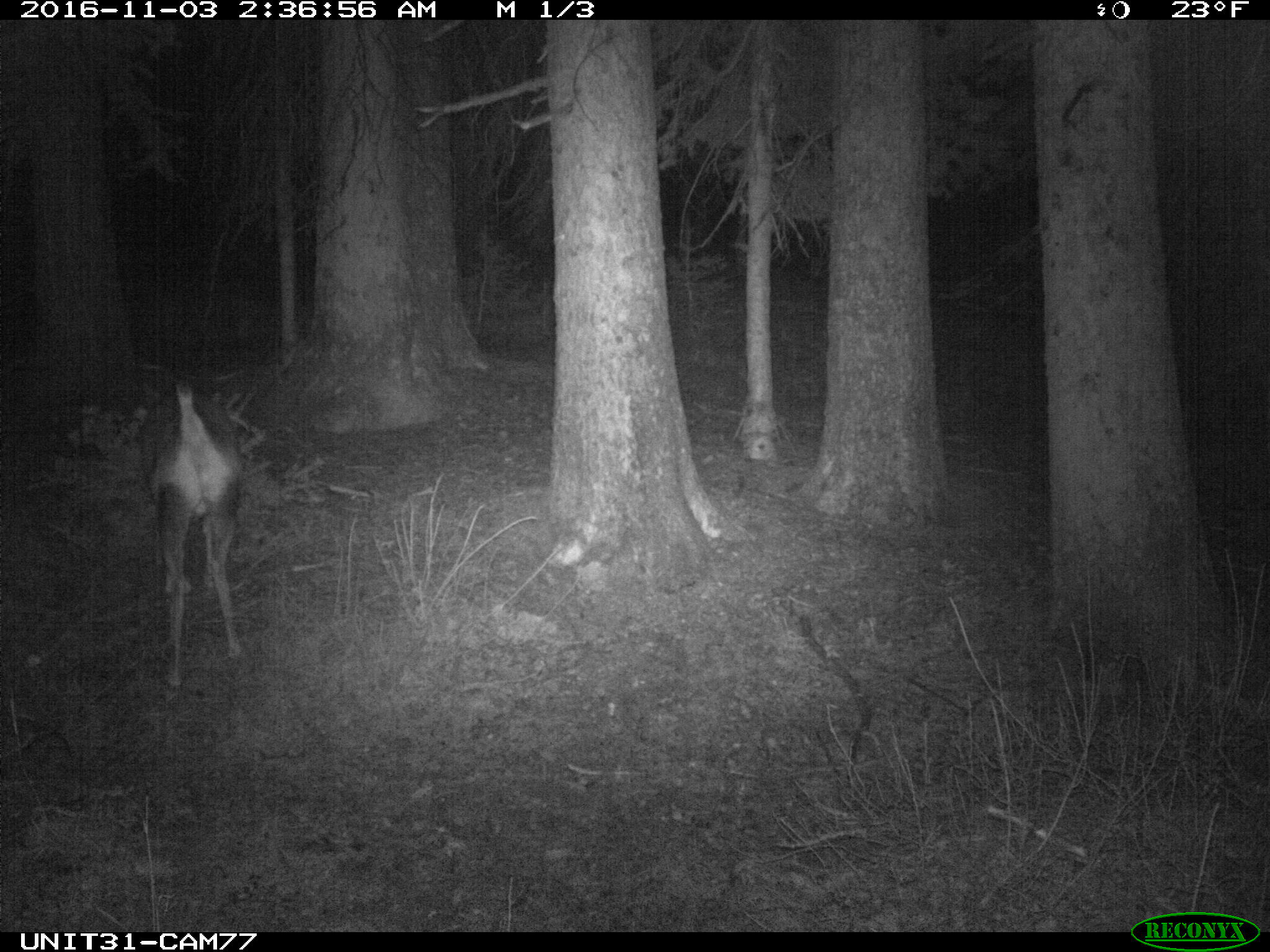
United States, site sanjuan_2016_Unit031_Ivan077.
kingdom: Animalia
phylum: Chordata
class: Mammalia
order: Artiodactyla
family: Cervidae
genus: Odocoileus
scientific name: Odocoileus hemionus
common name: mule deer